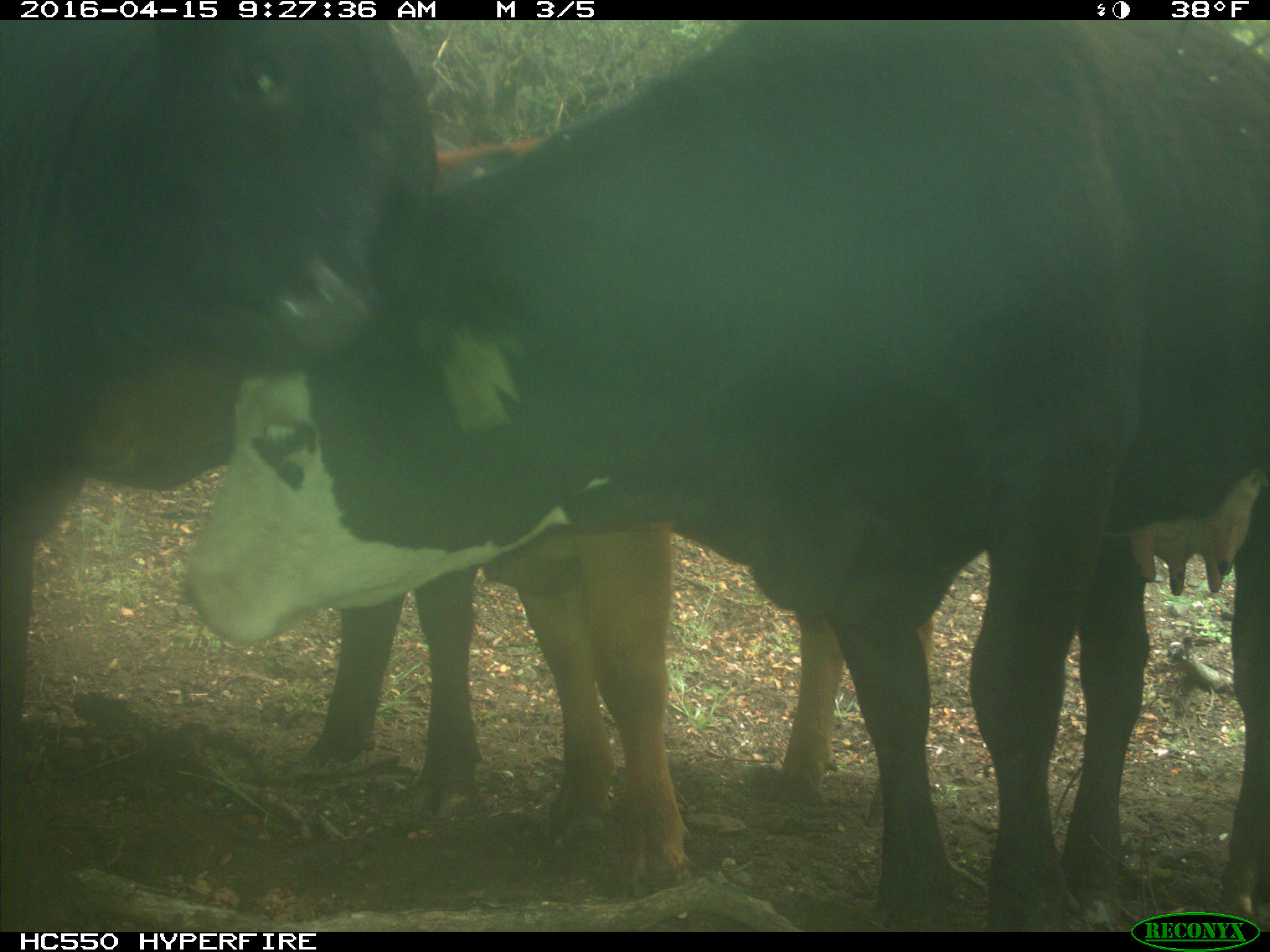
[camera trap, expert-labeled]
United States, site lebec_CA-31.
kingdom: Animalia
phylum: Chordata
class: Mammalia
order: Artiodactyla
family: Bovidae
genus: Bos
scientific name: Bos taurus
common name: domestic cow